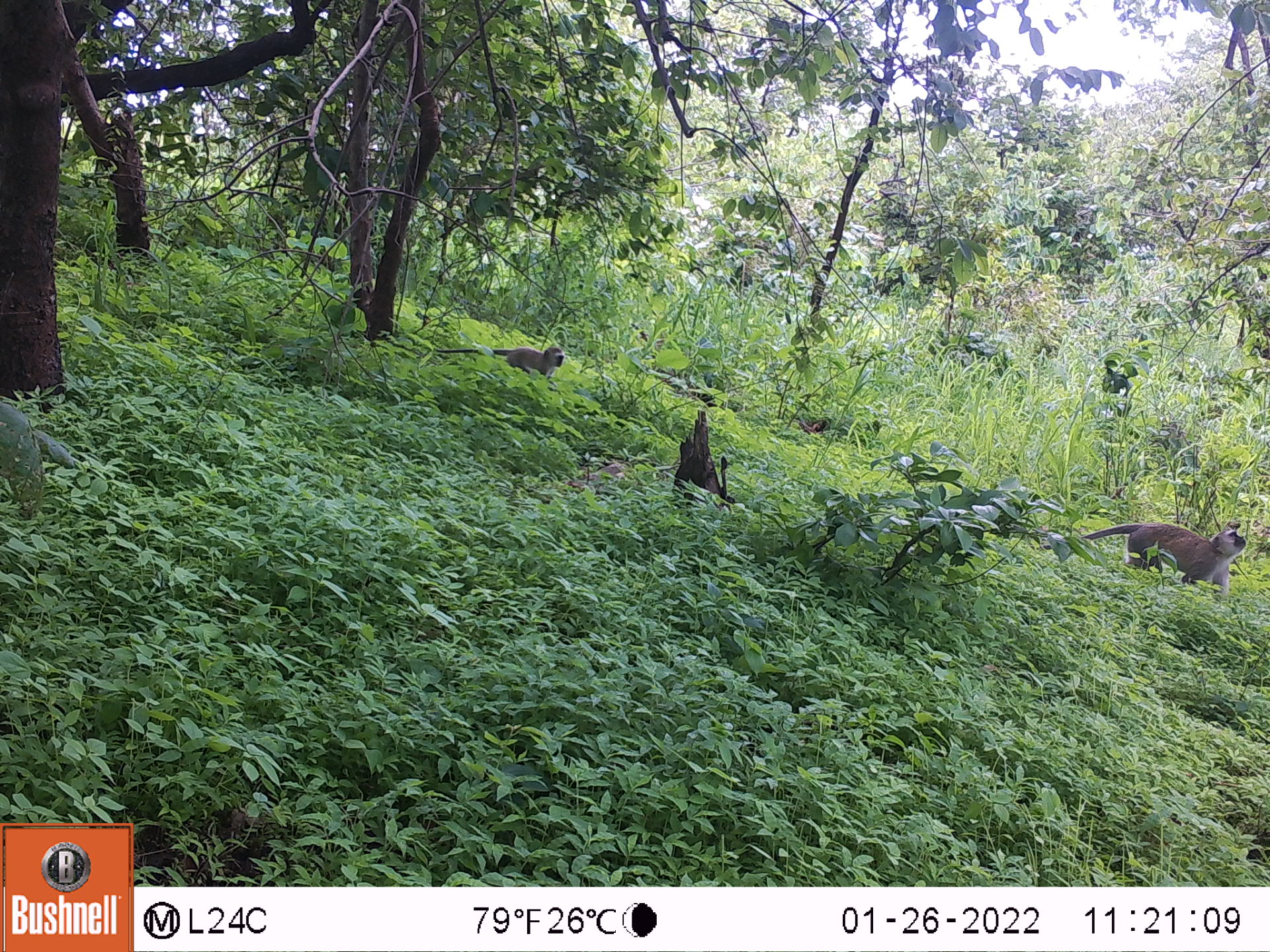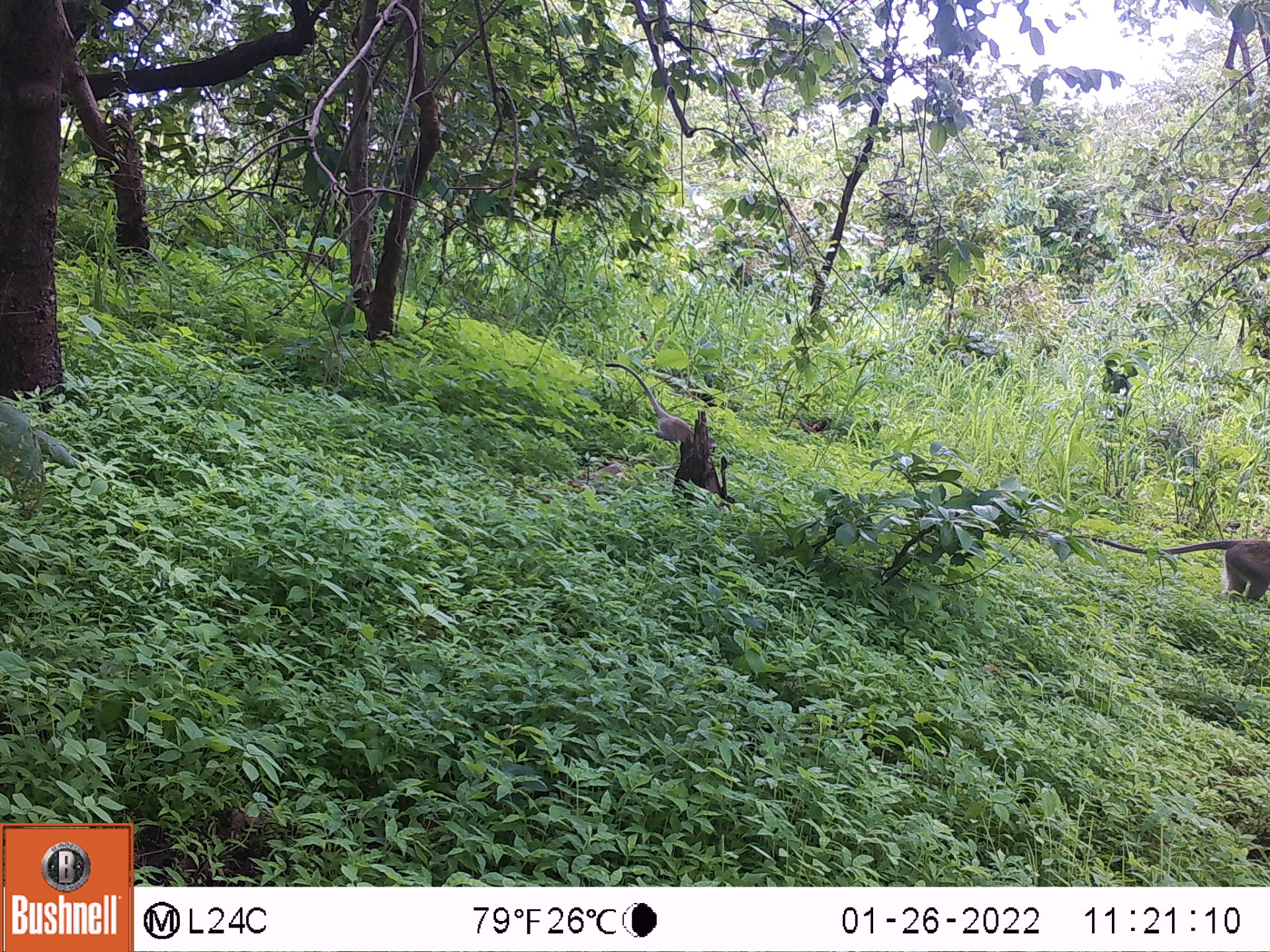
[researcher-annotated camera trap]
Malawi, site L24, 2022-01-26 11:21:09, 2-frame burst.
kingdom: Animalia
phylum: Chordata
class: Mammalia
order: Primates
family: Cercopithecidae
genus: Chlorocebus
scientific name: Chlorocebus pygerythrus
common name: vervet monkey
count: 2